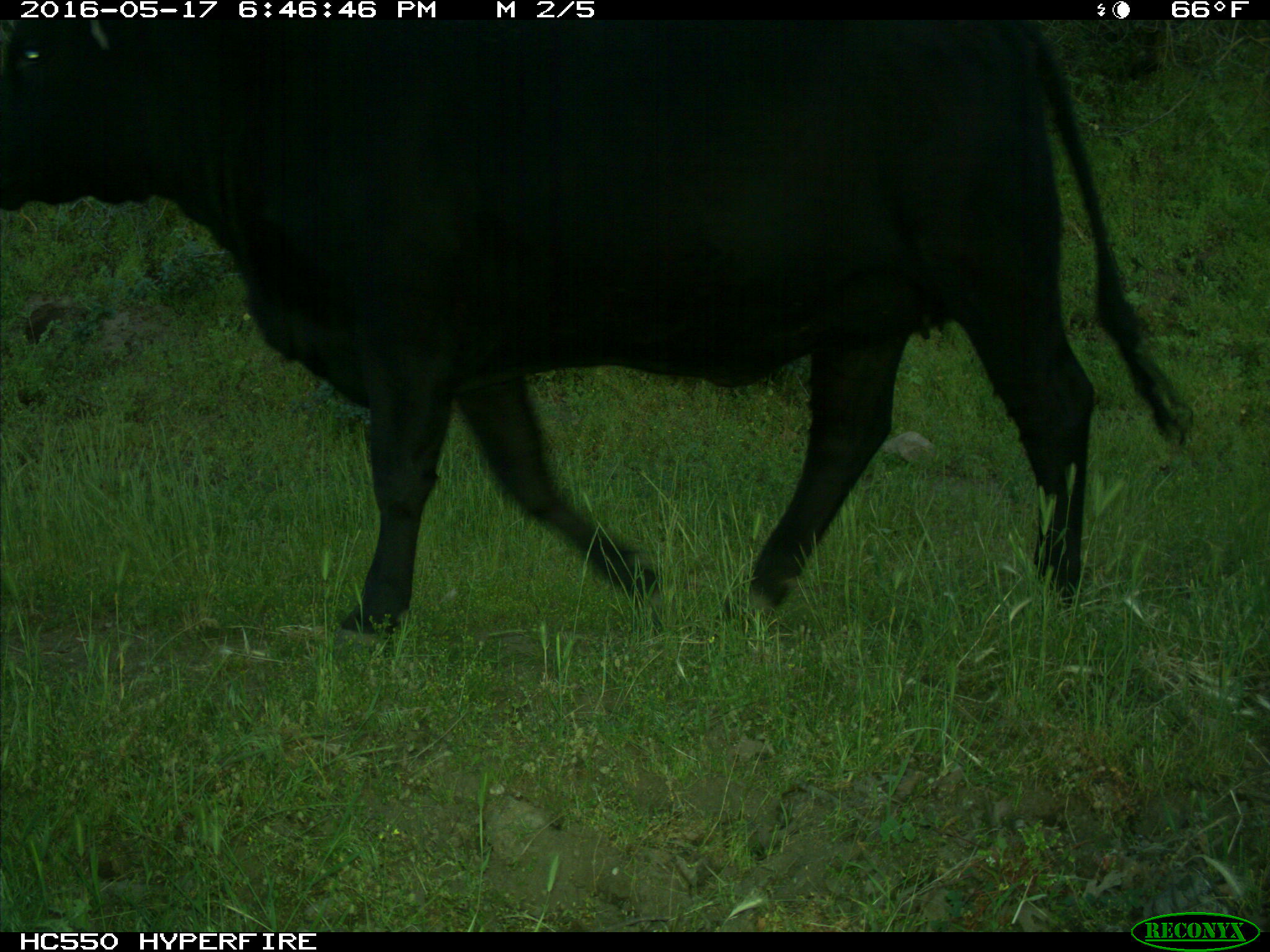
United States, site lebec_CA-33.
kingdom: Animalia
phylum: Chordata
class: Mammalia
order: Artiodactyla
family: Bovidae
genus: Bos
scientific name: Bos taurus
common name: domestic cow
Bos taurus (domestic cow).